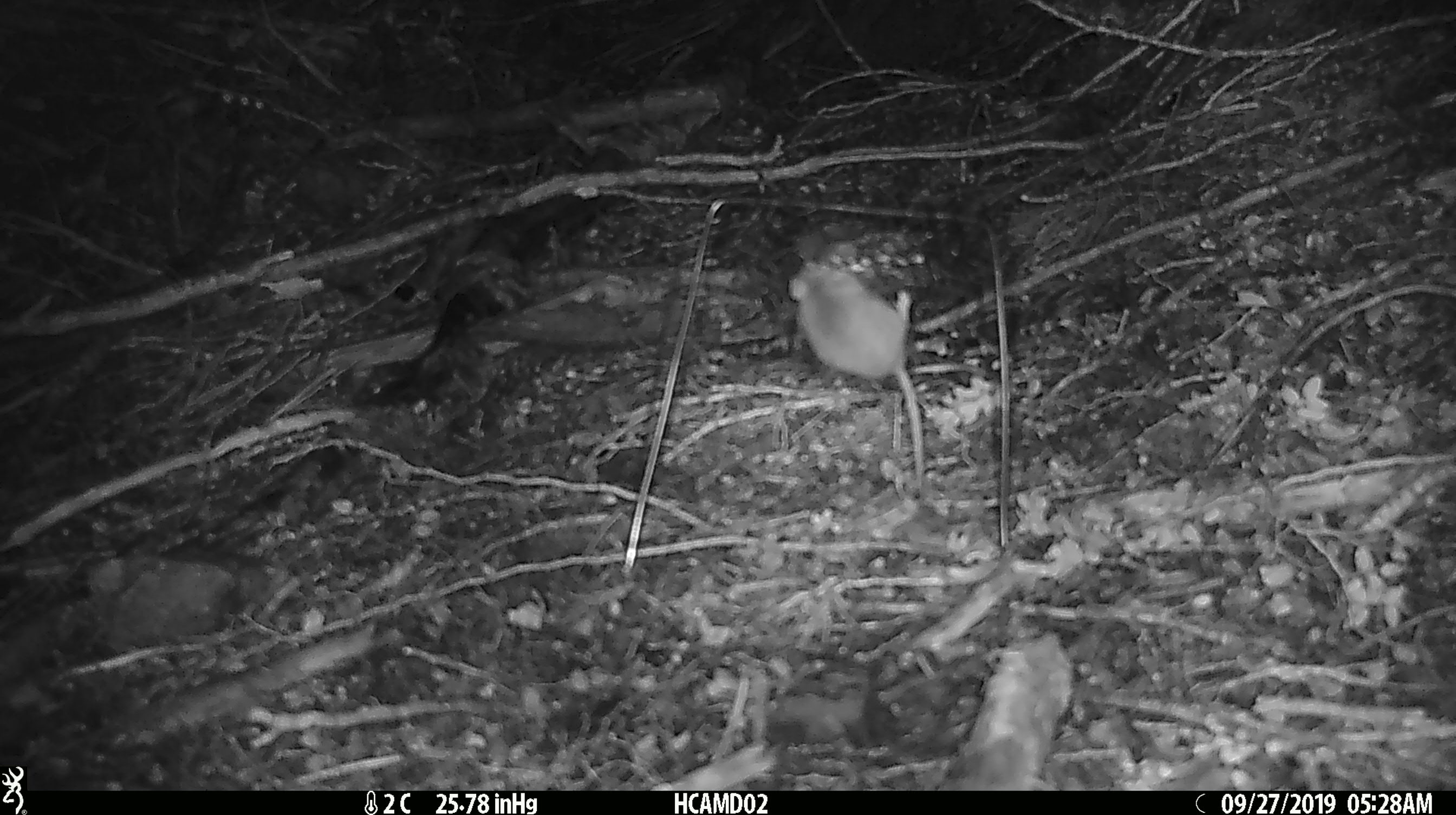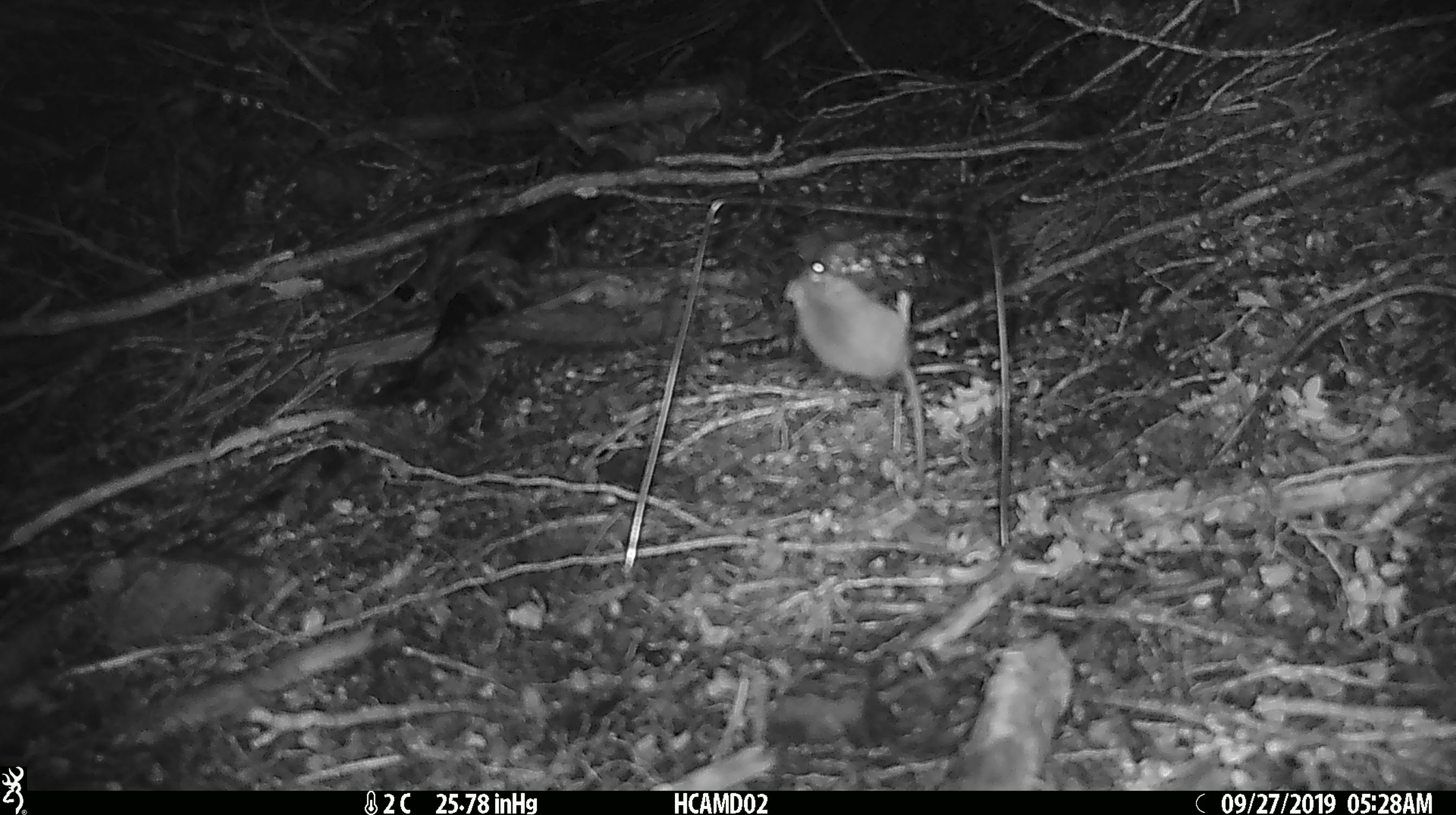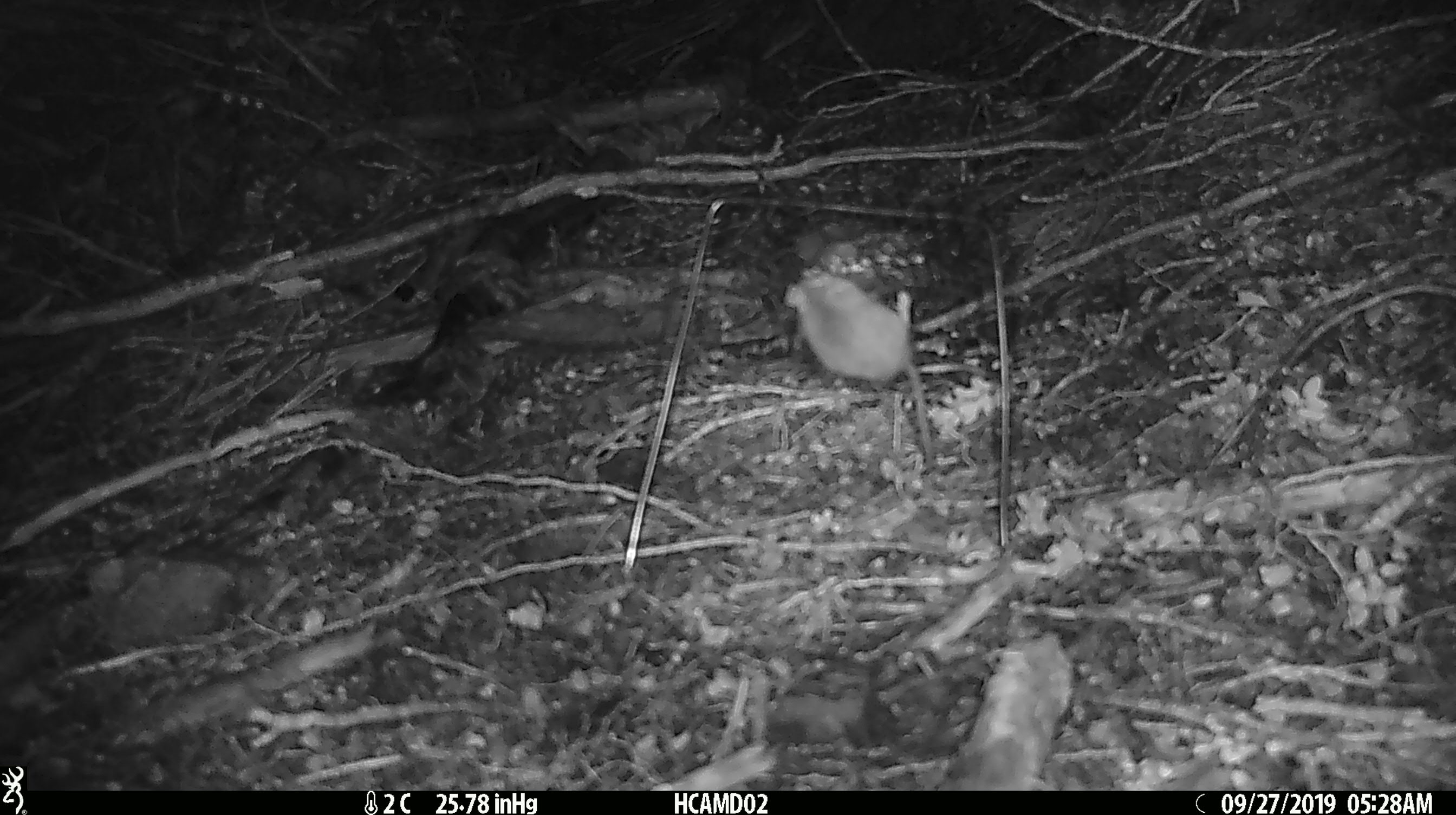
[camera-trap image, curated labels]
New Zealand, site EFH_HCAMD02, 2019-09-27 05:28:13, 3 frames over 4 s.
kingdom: Animalia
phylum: Chordata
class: Mammalia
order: Rodentia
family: Muridae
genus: Mus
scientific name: Mus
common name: mouse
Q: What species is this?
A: Mouse (Mus).